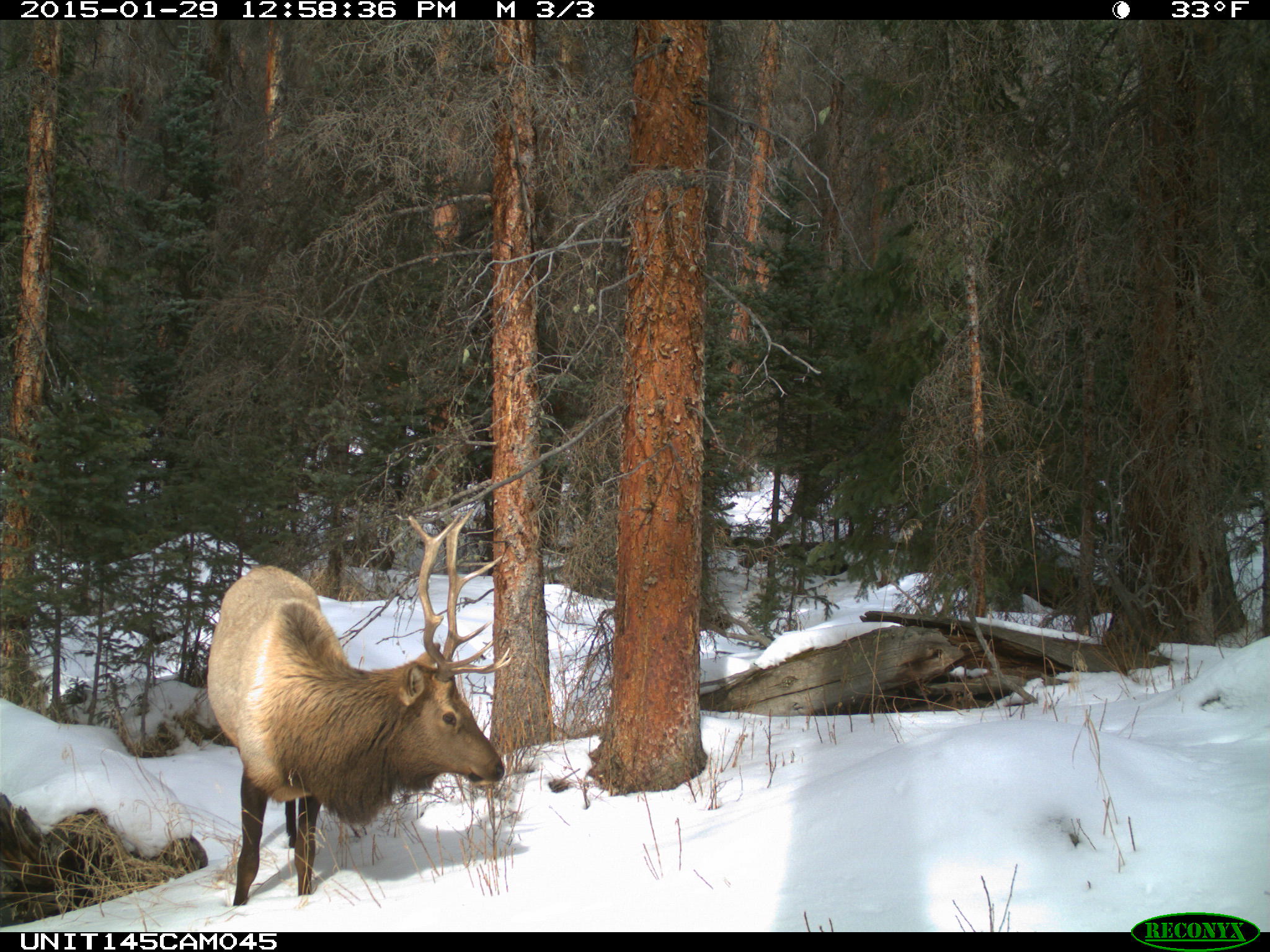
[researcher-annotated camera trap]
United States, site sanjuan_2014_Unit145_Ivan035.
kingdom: Animalia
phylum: Chordata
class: Mammalia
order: Artiodactyla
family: Cervidae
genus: Cervus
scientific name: Cervus elaphus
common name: red deer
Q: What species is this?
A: Cervus elaphus (red deer).